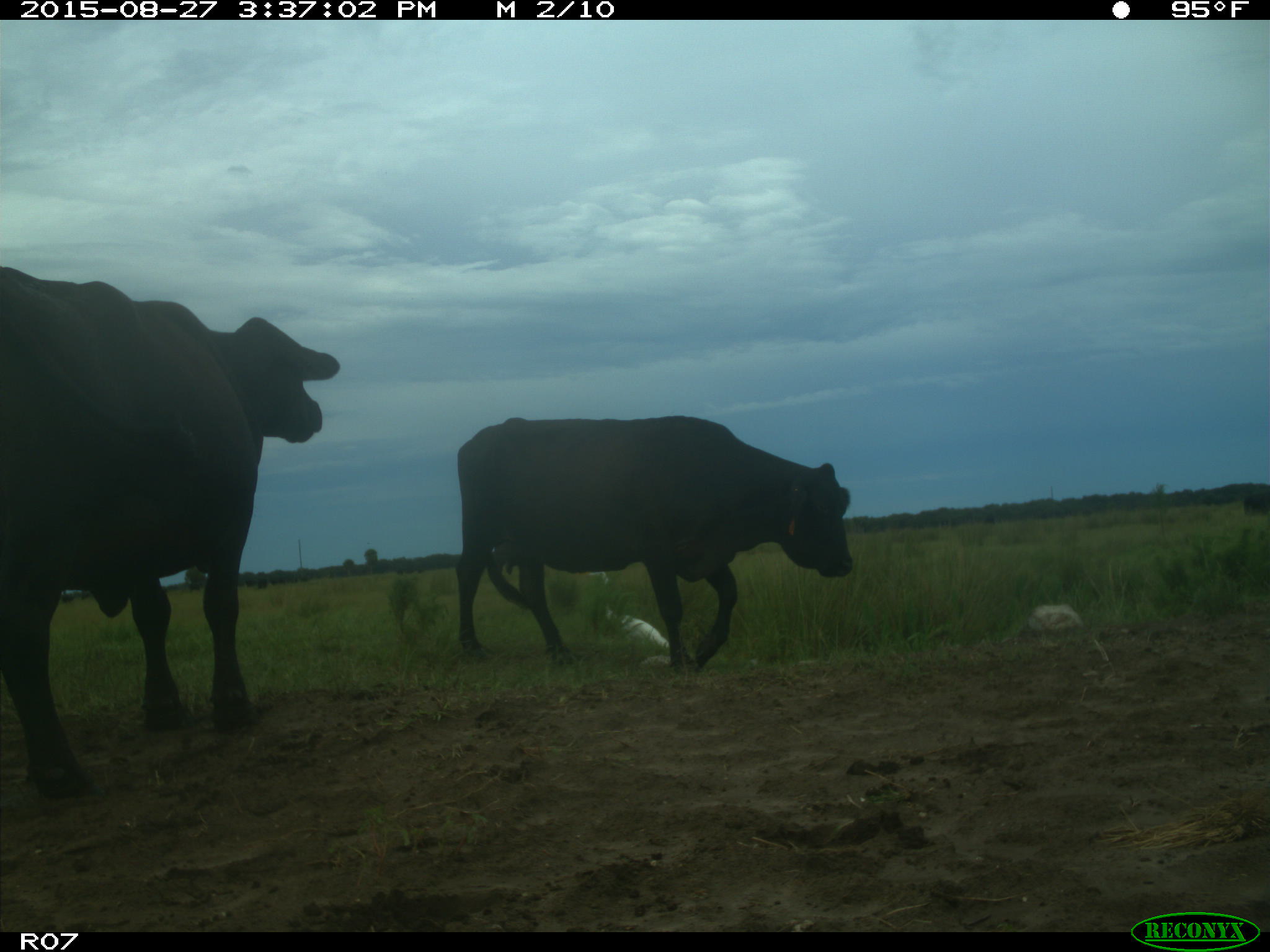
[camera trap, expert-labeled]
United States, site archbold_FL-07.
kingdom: Animalia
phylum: Chordata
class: Mammalia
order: Artiodactyla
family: Bovidae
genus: Bos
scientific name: Bos taurus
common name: domestic cow